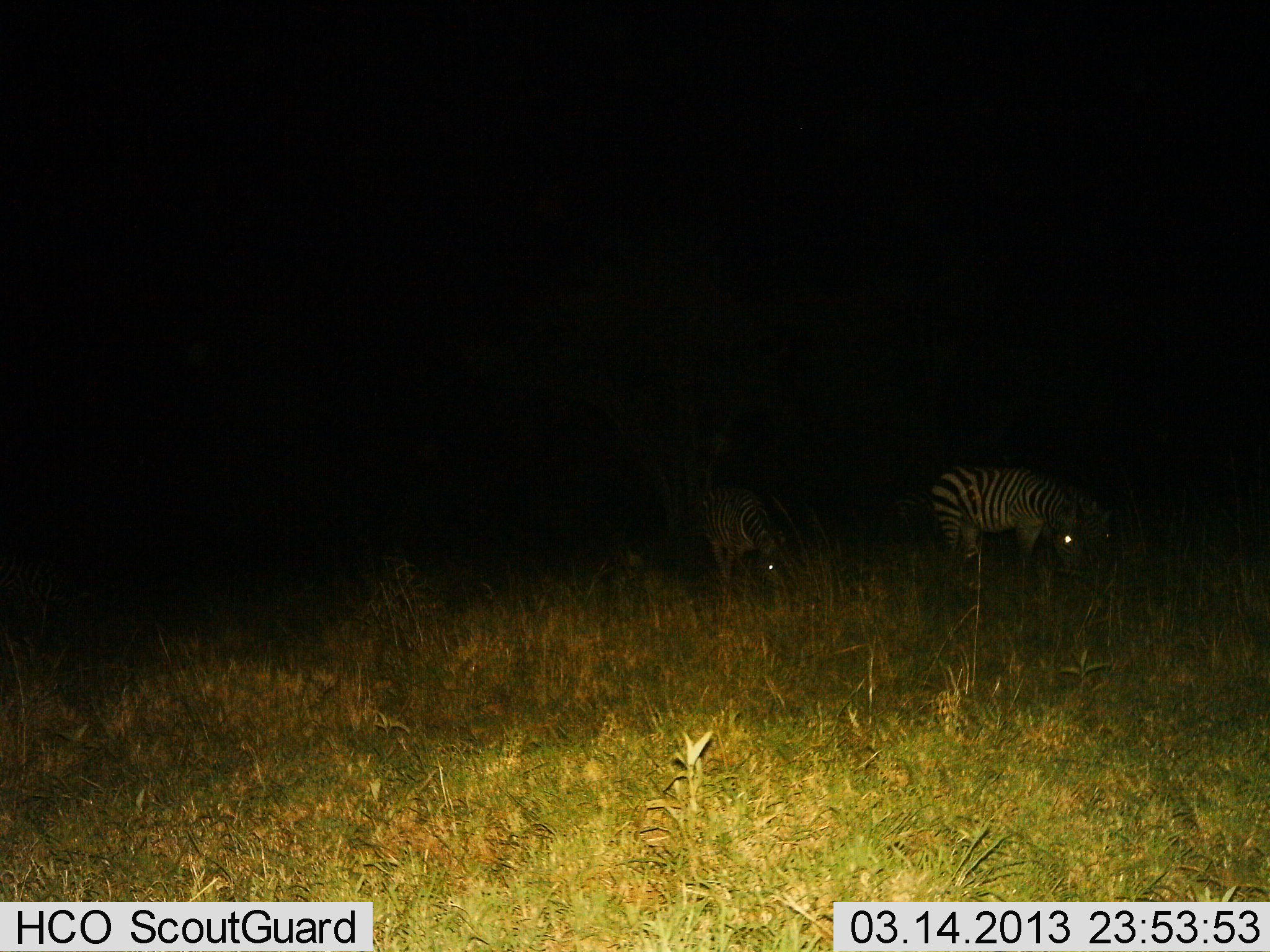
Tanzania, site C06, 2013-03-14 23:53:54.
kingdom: Animalia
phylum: Chordata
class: Mammalia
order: Perissodactyla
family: Equidae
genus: Equus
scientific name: Equus quagga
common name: plains zebra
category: zebra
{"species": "zebra (plains zebra) (Equus quagga)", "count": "2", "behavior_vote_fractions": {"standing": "41%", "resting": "0%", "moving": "3%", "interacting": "0%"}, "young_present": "0%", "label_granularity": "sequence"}